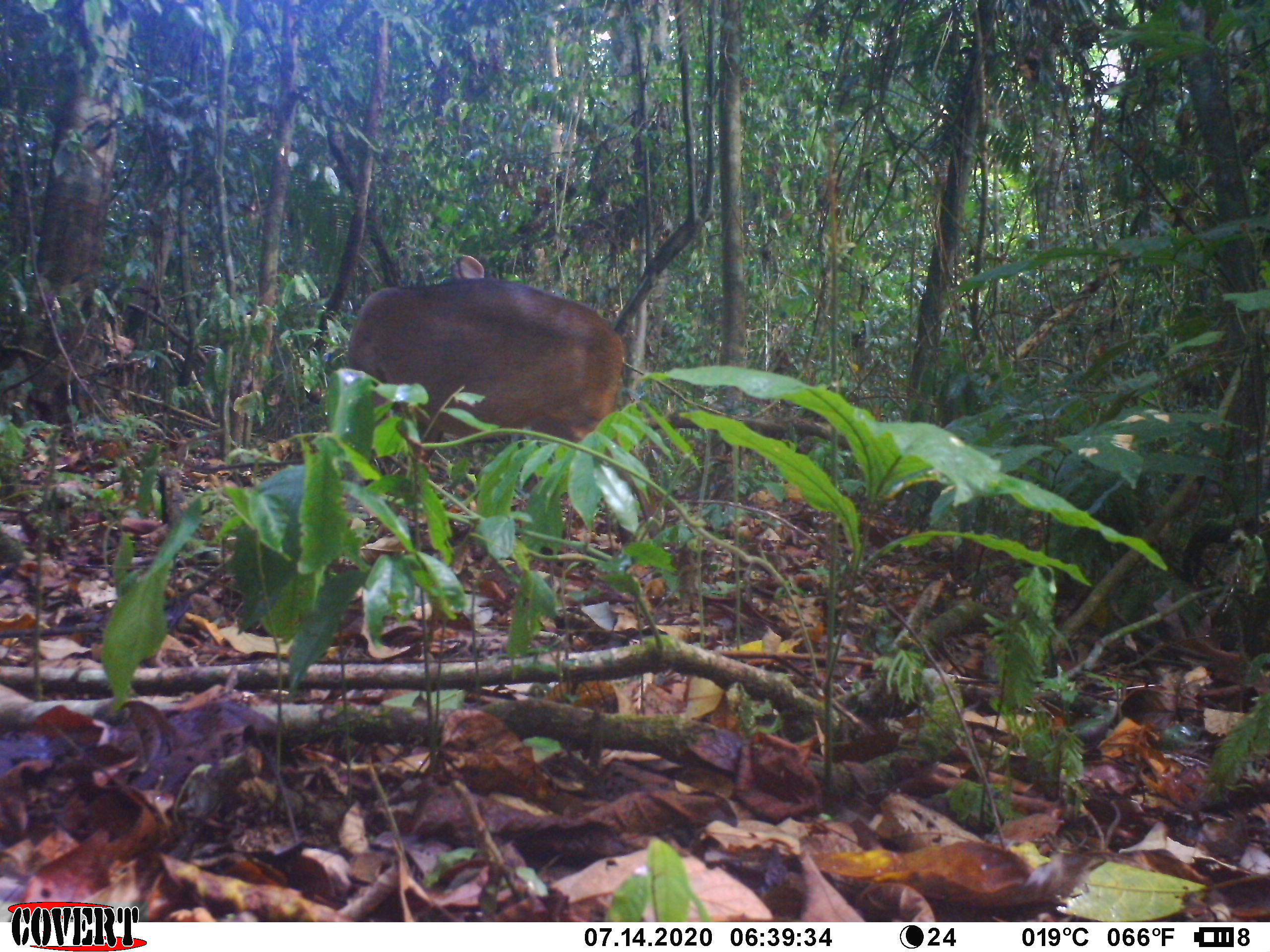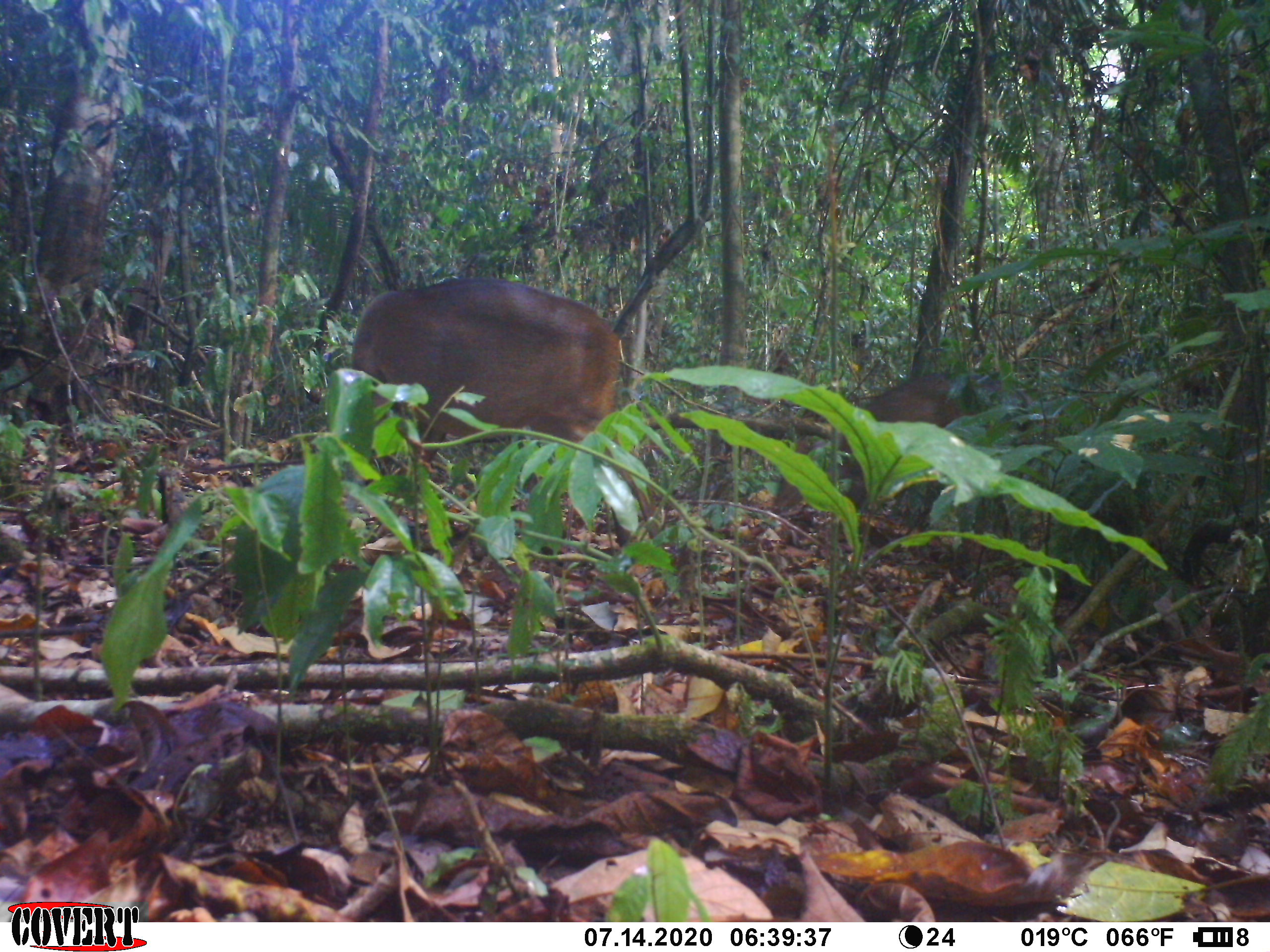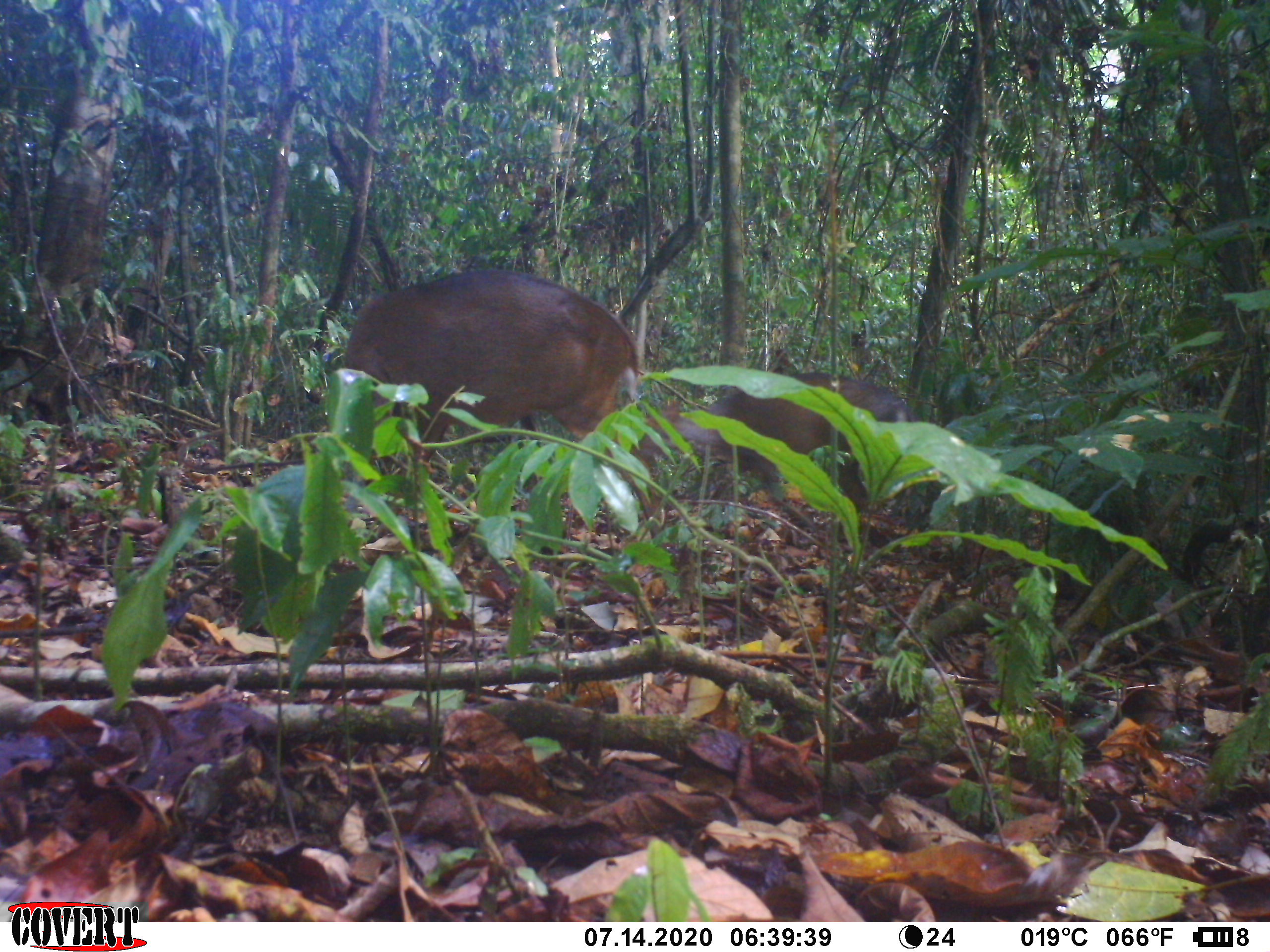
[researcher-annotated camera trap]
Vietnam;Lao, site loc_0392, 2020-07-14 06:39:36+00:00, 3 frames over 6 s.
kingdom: Animalia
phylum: Chordata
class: Mammalia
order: Artiodactyla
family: Cervidae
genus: Muntiacus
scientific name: Muntiacus vuquangensis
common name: large-antlered muntjac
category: large antlered muntjac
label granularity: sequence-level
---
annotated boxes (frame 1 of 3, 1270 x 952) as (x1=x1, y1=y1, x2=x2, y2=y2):
large antlered muntjac: (x1=343, y1=252, x2=665, y2=578)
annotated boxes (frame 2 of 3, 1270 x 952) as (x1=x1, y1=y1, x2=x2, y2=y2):
large antlered muntjac: (x1=347, y1=277, x2=643, y2=608); (x1=839, y1=370, x2=1034, y2=555)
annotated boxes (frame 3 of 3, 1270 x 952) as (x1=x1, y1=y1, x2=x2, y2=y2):
large antlered muntjac: (x1=344, y1=268, x2=669, y2=577); (x1=638, y1=371, x2=914, y2=527)